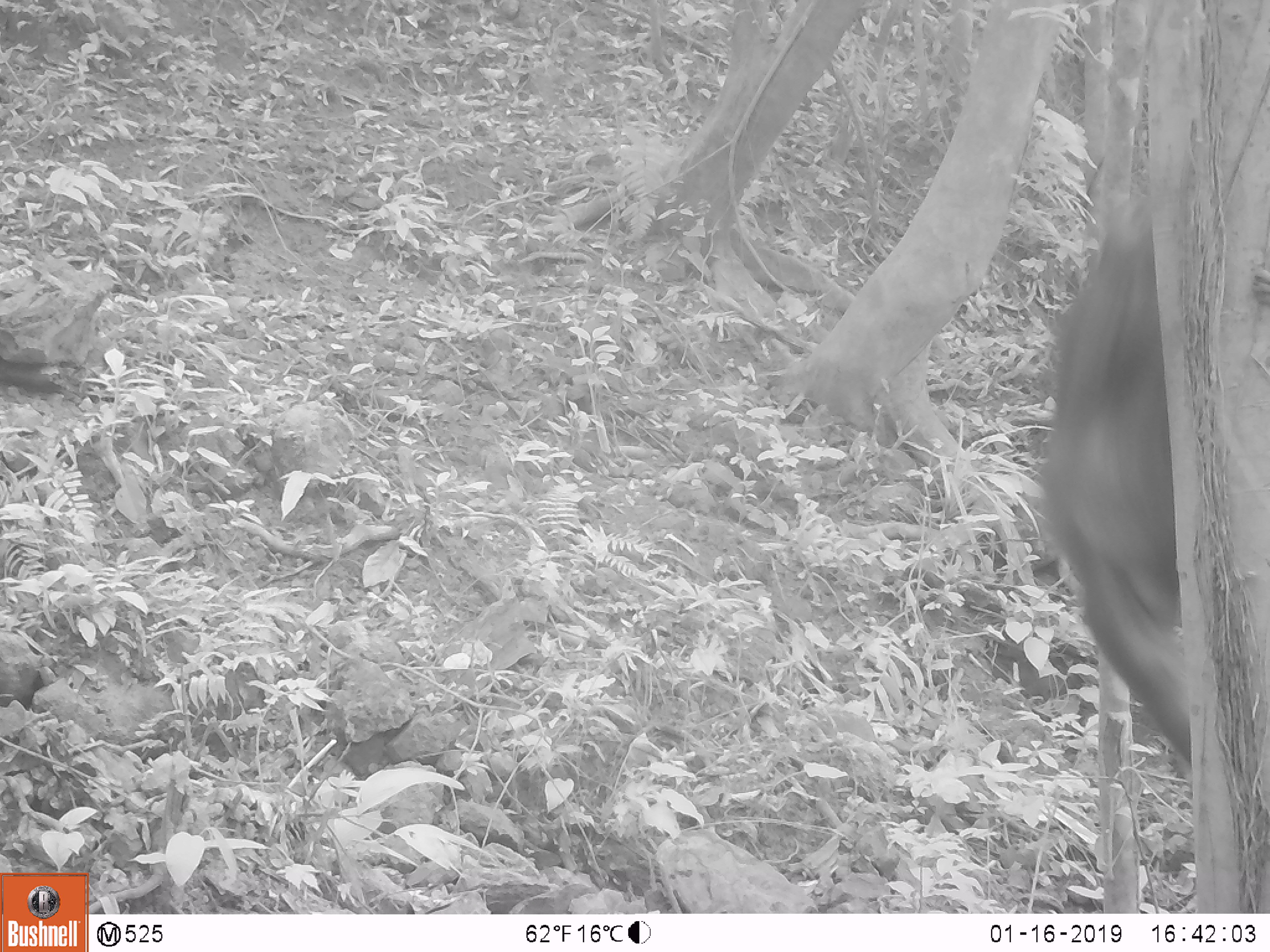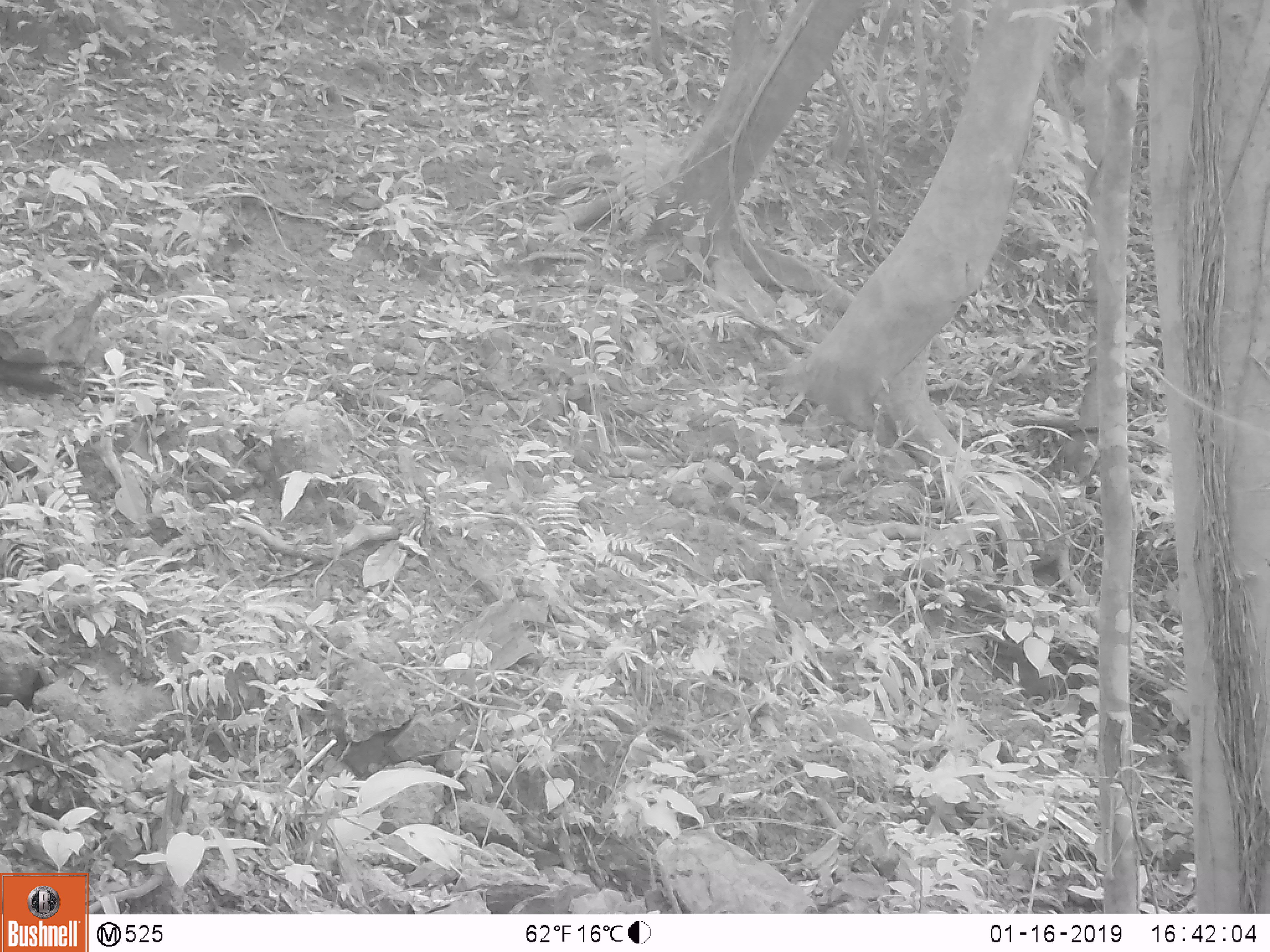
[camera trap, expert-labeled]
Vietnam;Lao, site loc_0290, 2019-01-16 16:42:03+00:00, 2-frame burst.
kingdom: Animalia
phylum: Chordata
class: Mammalia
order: Primates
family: Cercopithecidae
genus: Macaca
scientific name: Macaca arctoides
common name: stump-tailed macaque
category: stump tailed macaque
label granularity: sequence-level